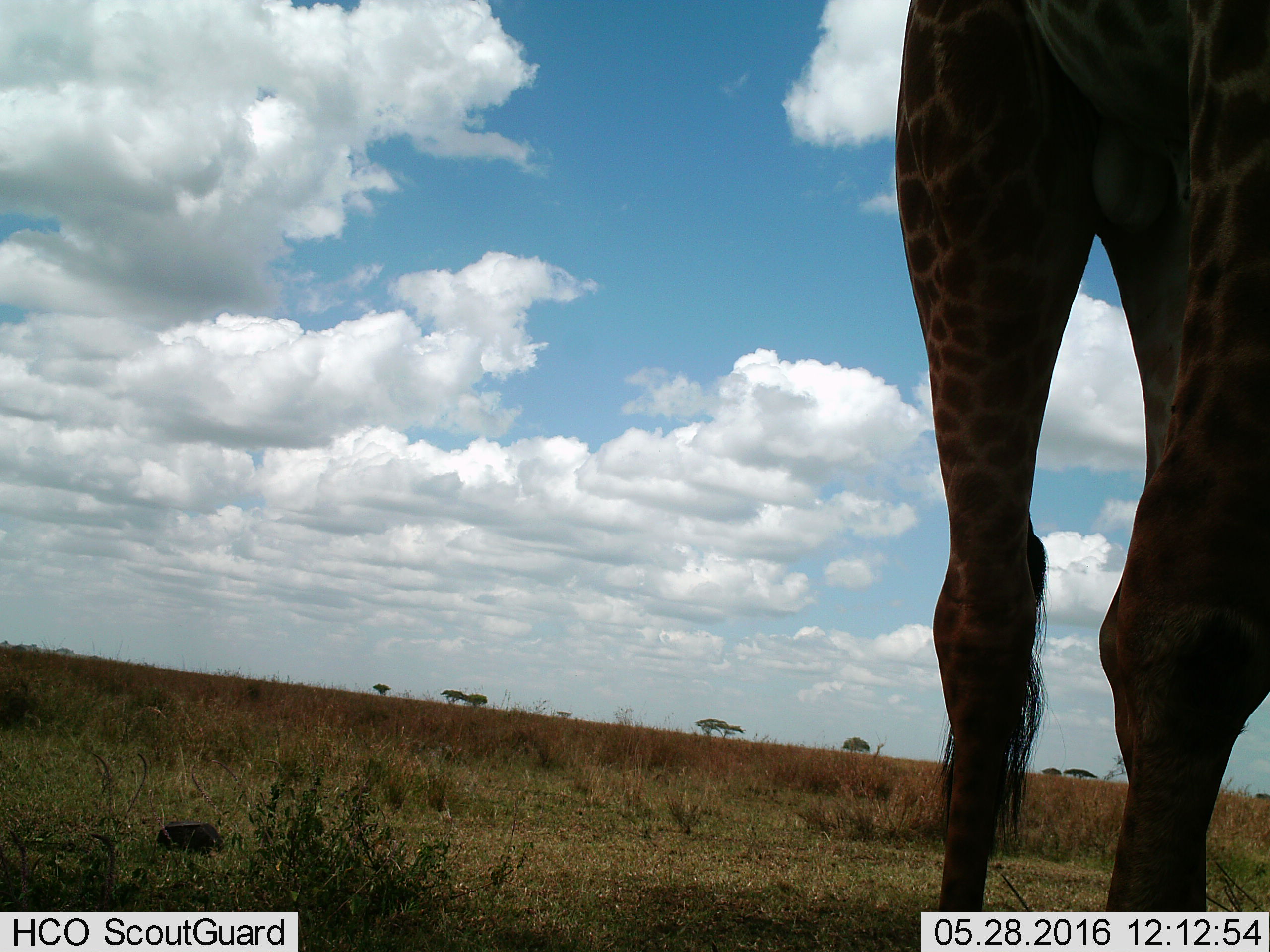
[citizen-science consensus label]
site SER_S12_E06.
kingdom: Animalia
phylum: Chordata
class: Mammalia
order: Artiodactyla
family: Giraffidae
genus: Giraffa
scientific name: Giraffa camelopardalis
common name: giraffe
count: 1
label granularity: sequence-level